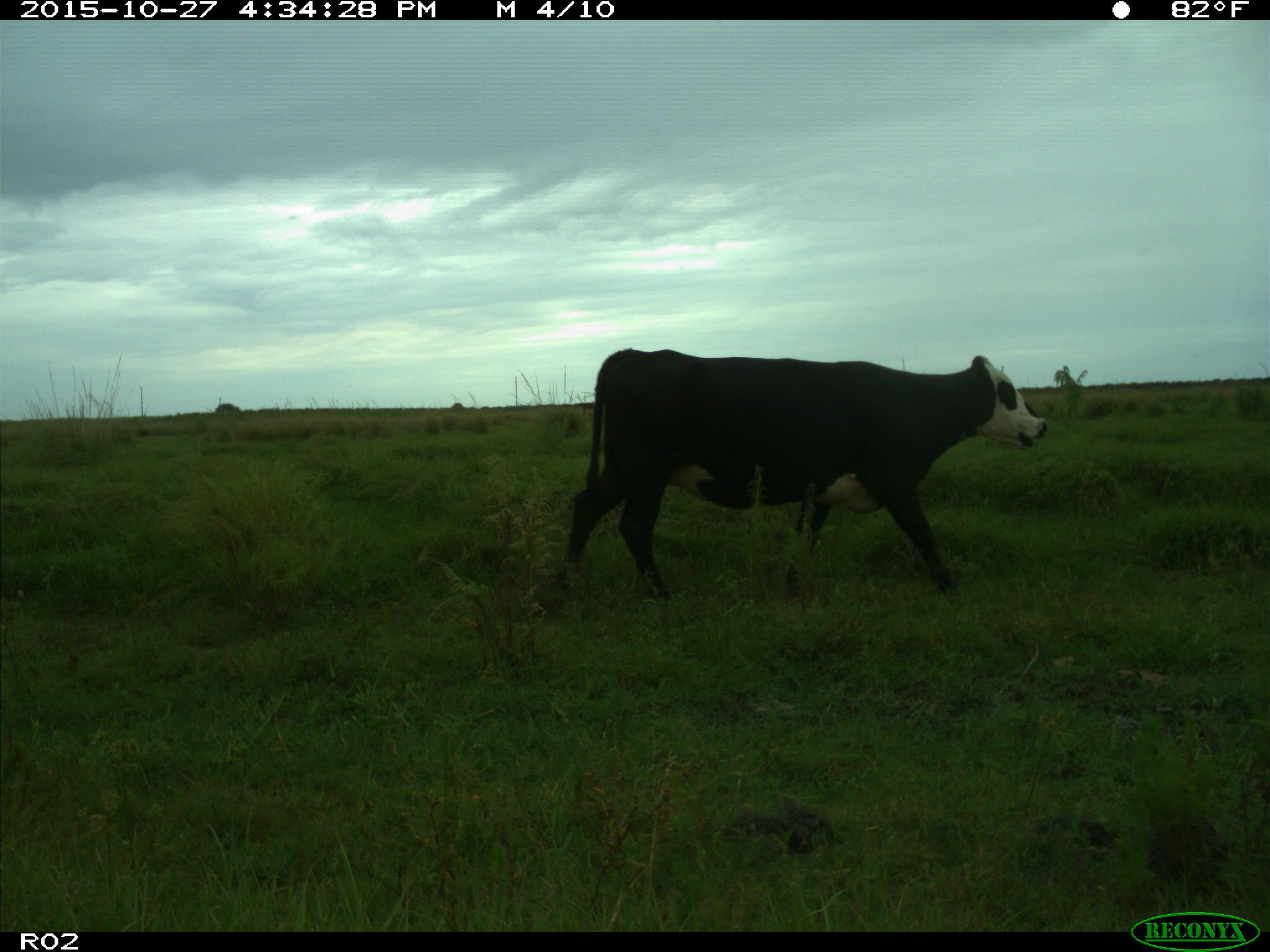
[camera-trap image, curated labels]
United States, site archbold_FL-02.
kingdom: Animalia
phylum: Chordata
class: Mammalia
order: Artiodactyla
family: Bovidae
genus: Bos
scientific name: Bos taurus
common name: domestic cow